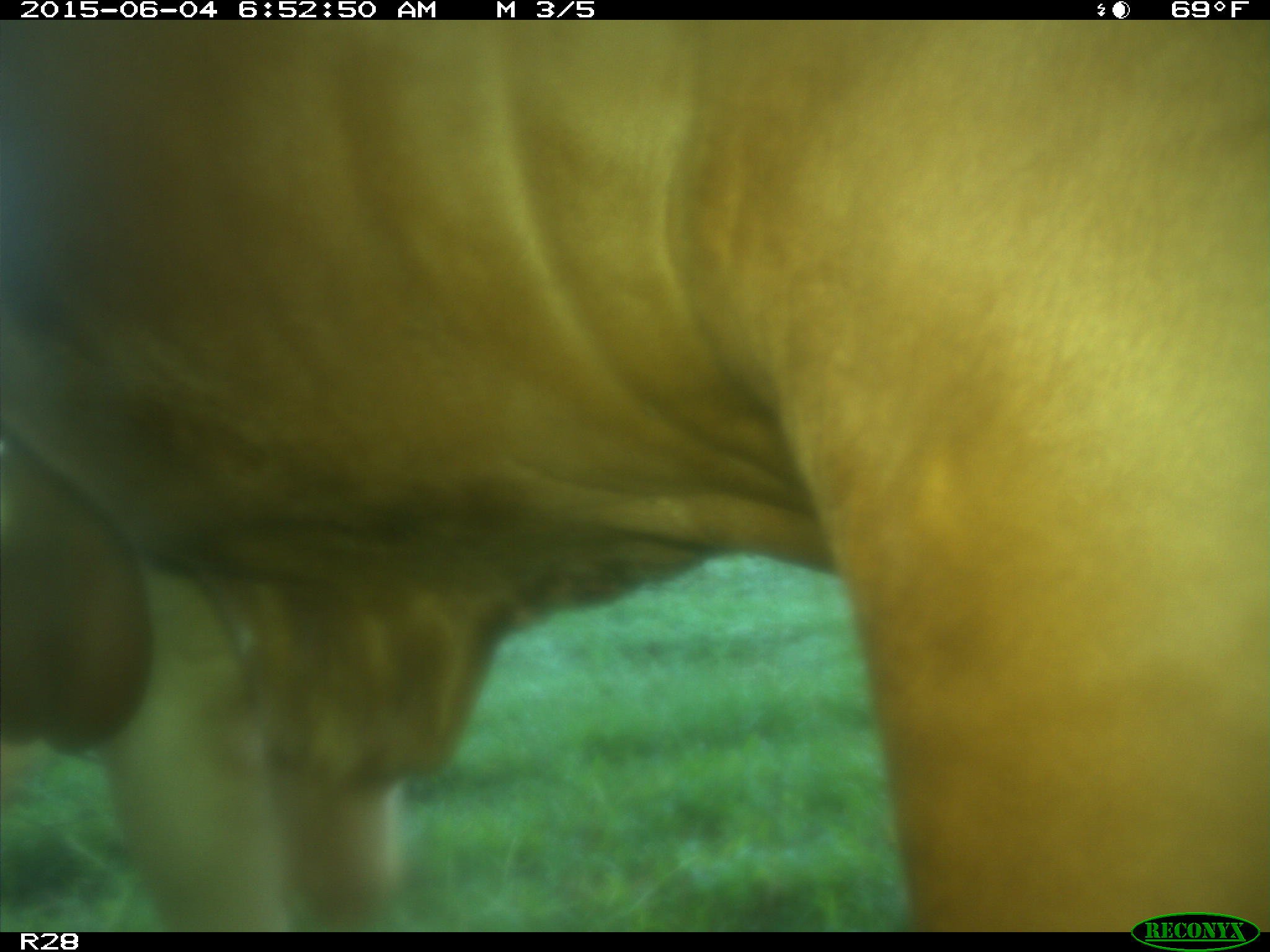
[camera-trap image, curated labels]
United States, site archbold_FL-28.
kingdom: Animalia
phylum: Chordata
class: Mammalia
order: Artiodactyla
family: Bovidae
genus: Bos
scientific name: Bos taurus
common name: domestic cow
Bos taurus (domestic cow).